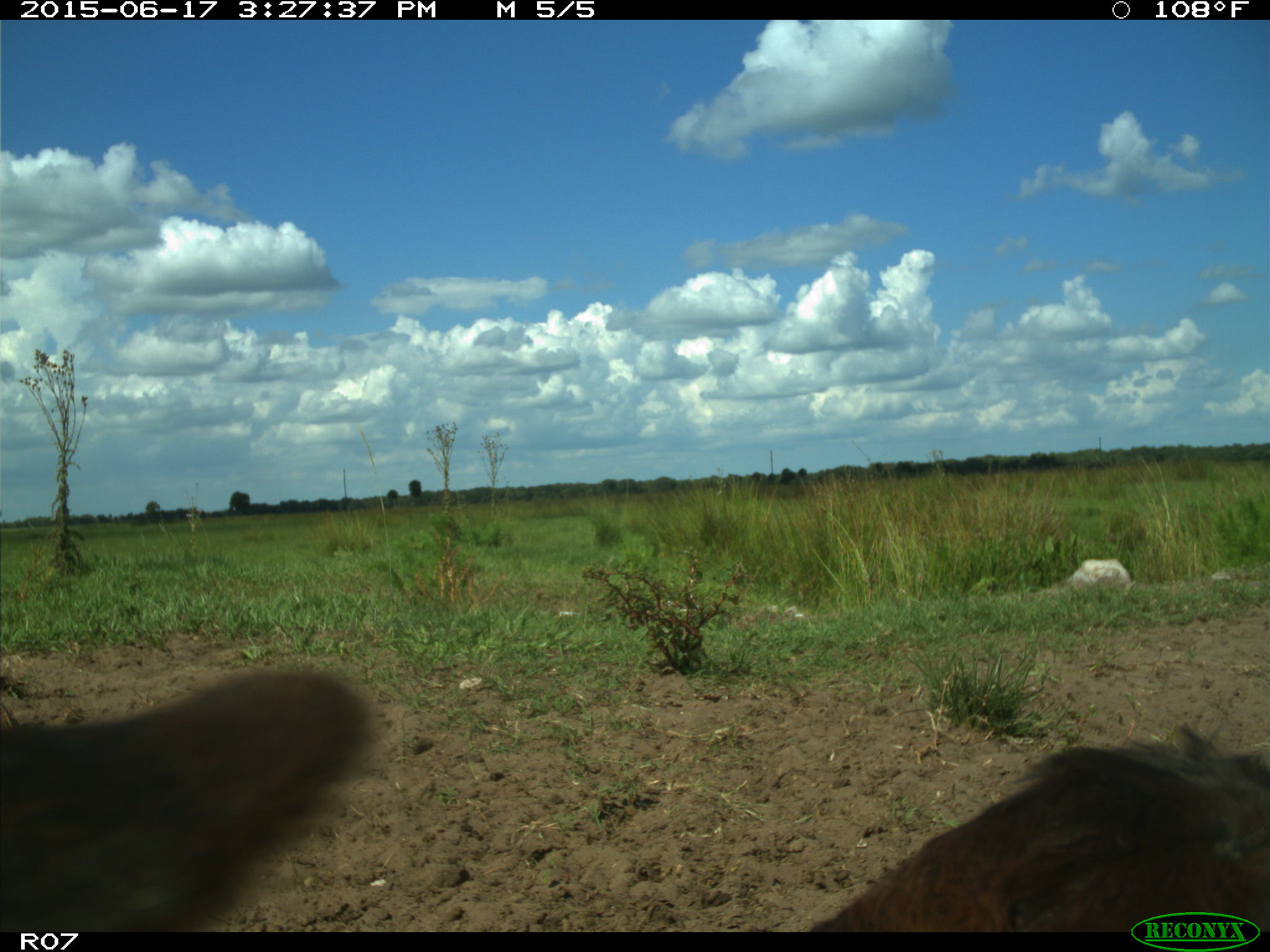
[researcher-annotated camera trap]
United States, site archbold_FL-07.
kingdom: Animalia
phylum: Chordata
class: Mammalia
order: Artiodactyla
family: Bovidae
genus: Bos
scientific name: Bos taurus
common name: domestic cow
Bos taurus (domestic cow).